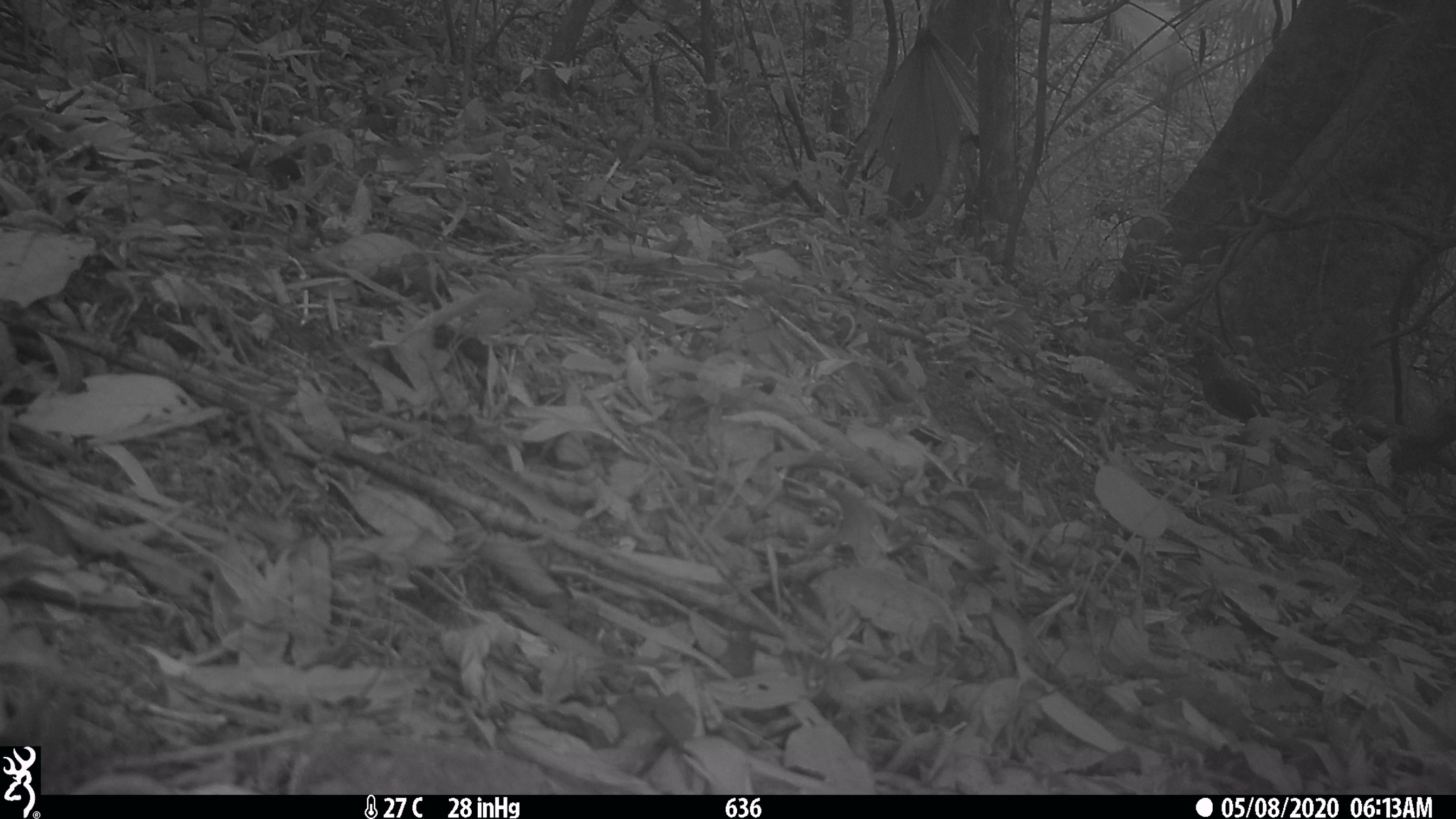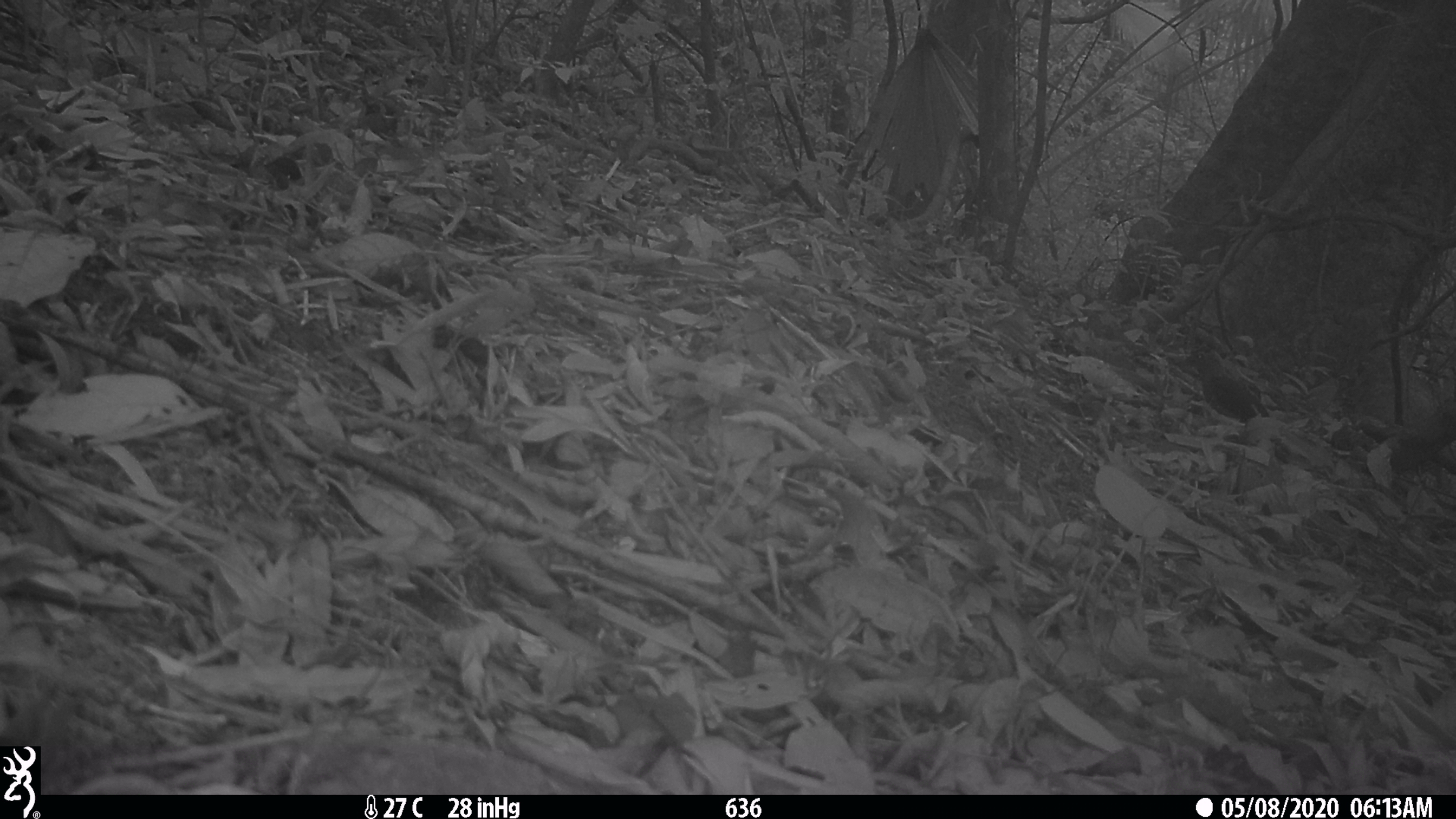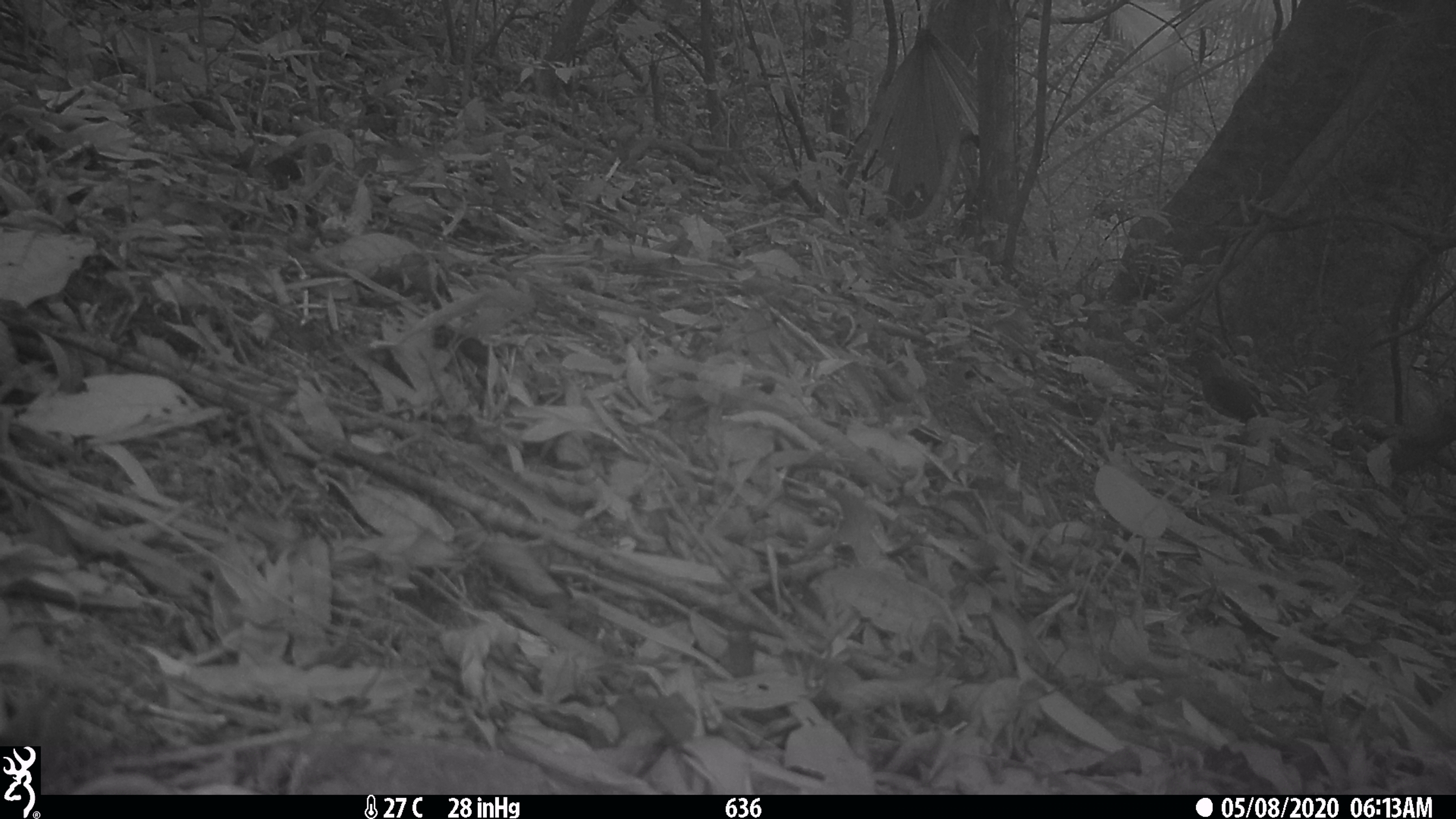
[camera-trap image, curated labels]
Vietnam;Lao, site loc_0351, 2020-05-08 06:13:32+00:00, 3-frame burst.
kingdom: Animalia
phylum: Chordata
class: Aves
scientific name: Aves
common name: bird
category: unidentified bird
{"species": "unidentified bird (bird) (Aves)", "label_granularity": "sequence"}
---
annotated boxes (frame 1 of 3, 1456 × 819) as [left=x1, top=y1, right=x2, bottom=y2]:
unidentified bird: [left=1183, top=347, right=1270, bottom=424]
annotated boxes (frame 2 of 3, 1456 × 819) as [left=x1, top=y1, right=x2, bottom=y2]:
unidentified bird: [left=1173, top=344, right=1271, bottom=424]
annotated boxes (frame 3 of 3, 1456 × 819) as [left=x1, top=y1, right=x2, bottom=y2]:
unidentified bird: [left=1173, top=346, right=1270, bottom=424]